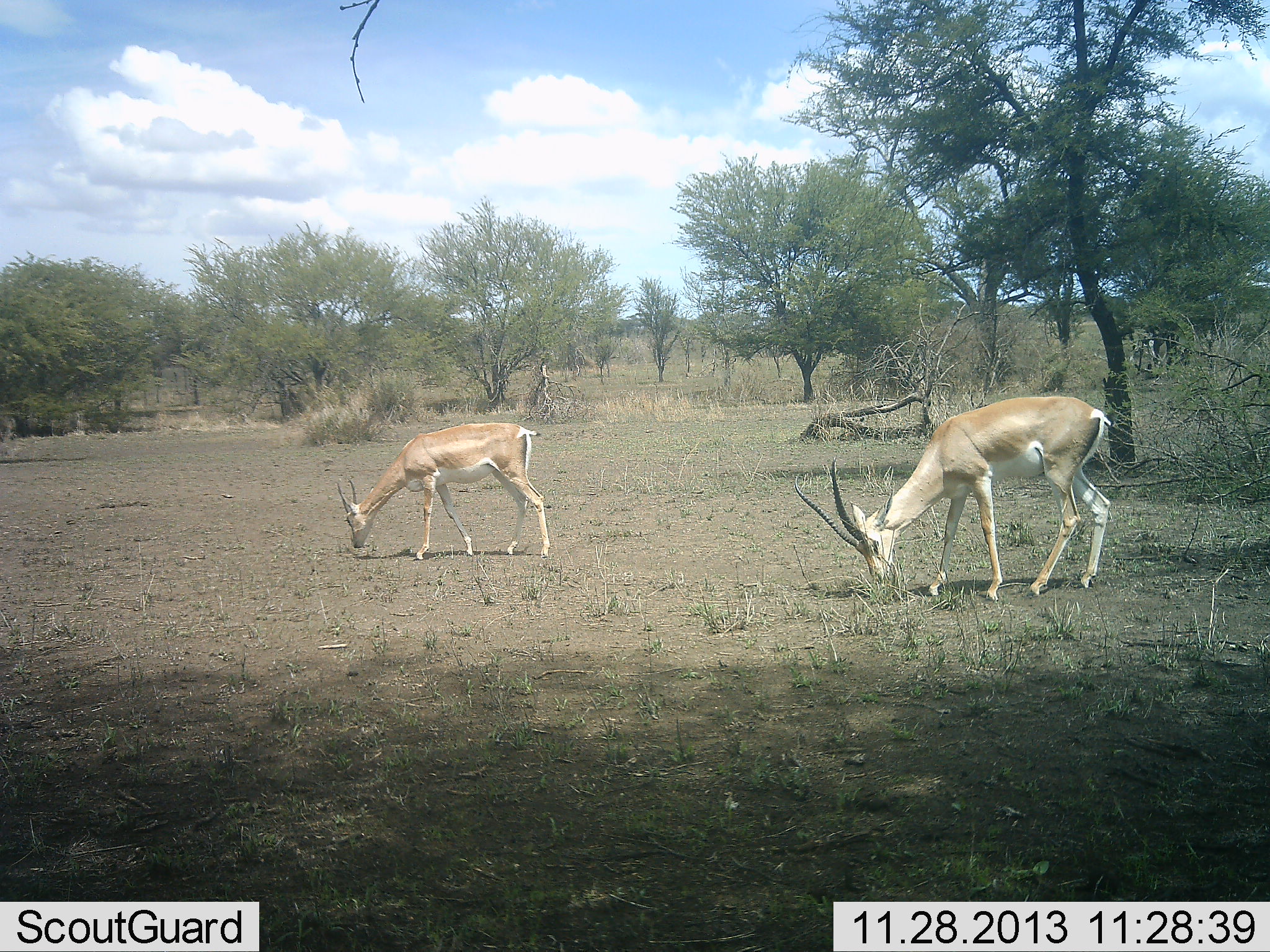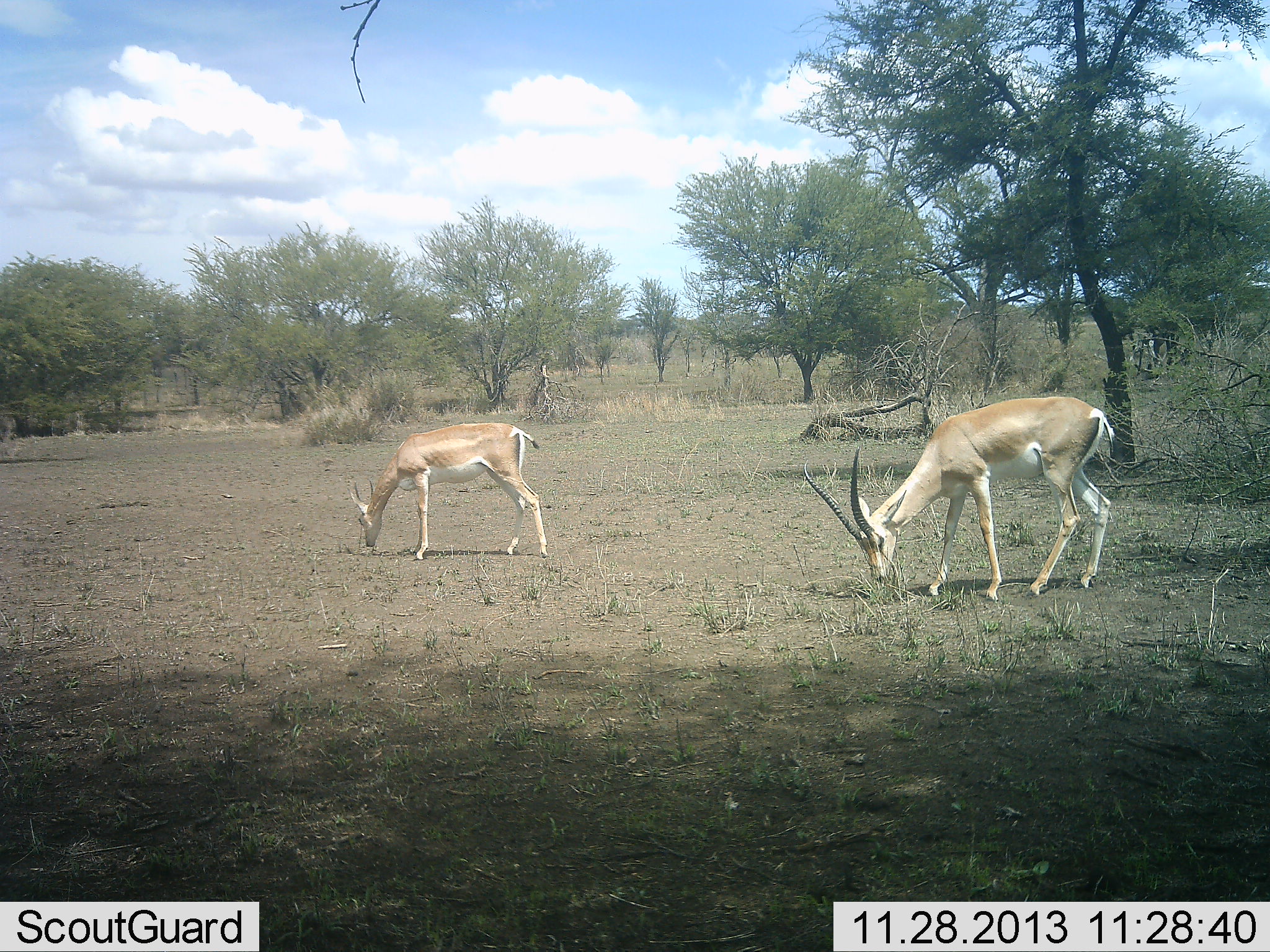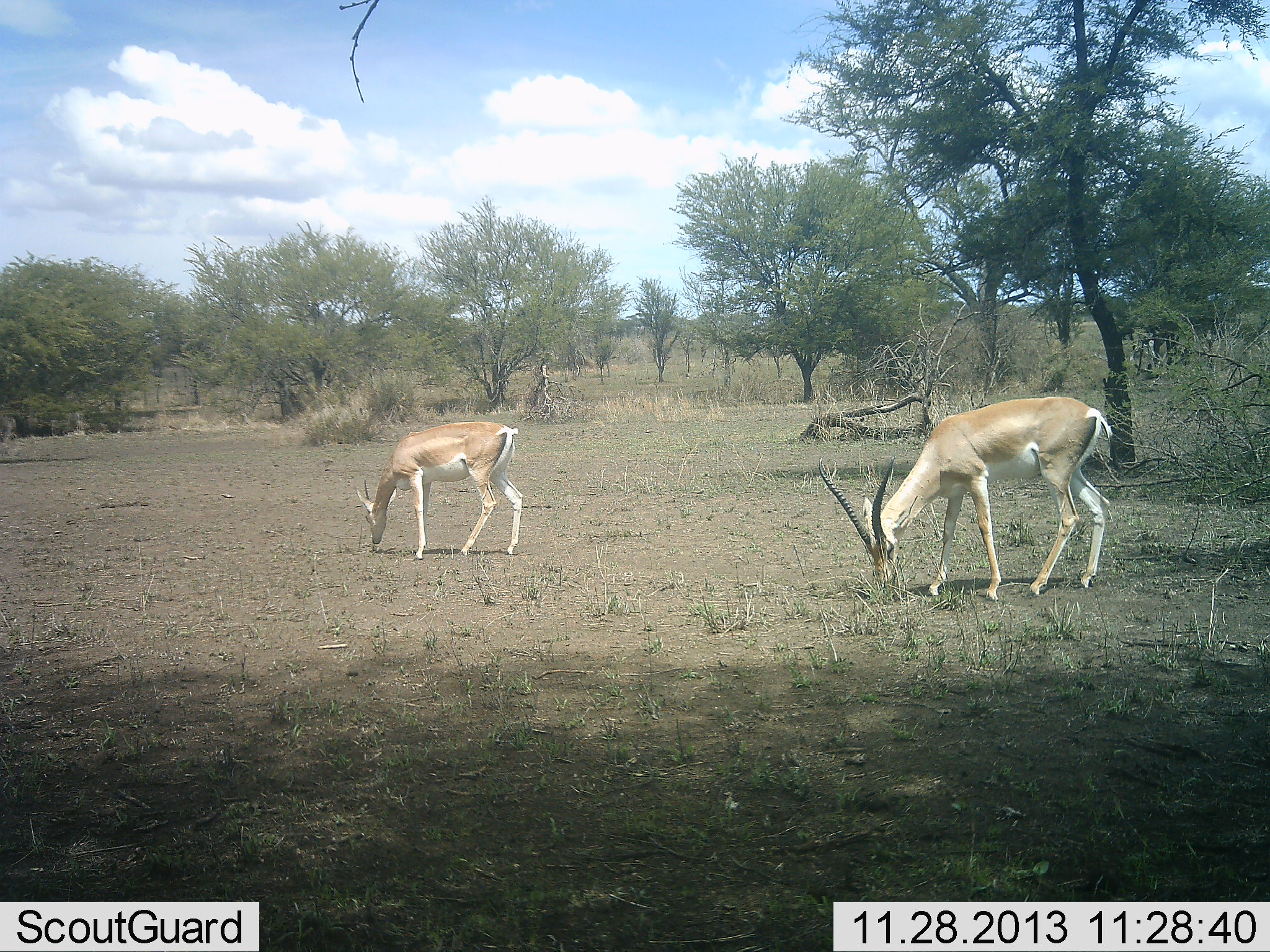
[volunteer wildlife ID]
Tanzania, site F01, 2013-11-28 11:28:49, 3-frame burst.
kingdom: Animalia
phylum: Chordata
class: Mammalia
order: Artiodactyla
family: Bovidae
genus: Nanger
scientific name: Nanger granti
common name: grant's gazelle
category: gazellegrants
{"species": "gazellegrants (grant's gazelle) (Nanger granti)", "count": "2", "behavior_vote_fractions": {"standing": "23%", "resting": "0%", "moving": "2%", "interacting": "0%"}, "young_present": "2%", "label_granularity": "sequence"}